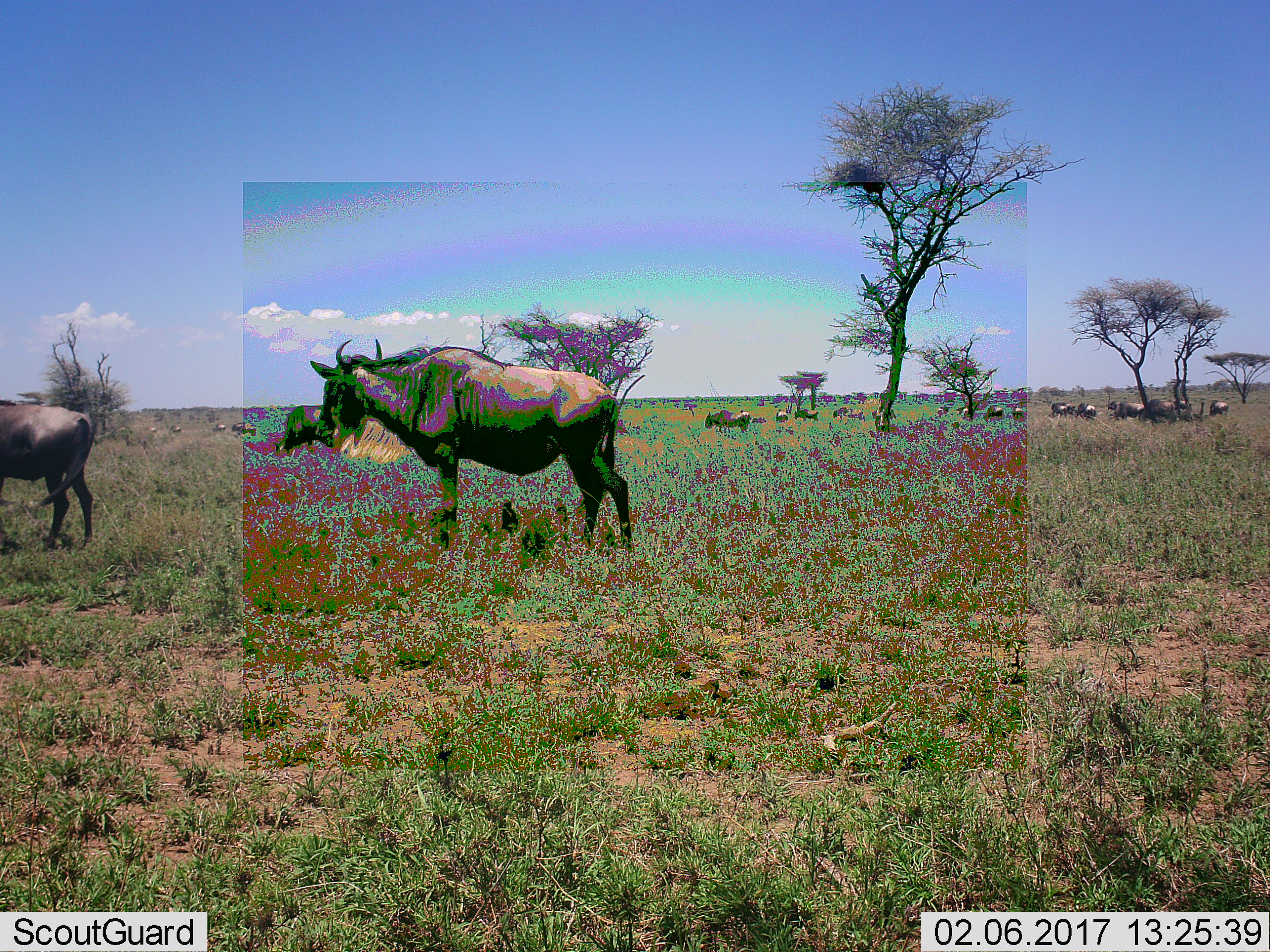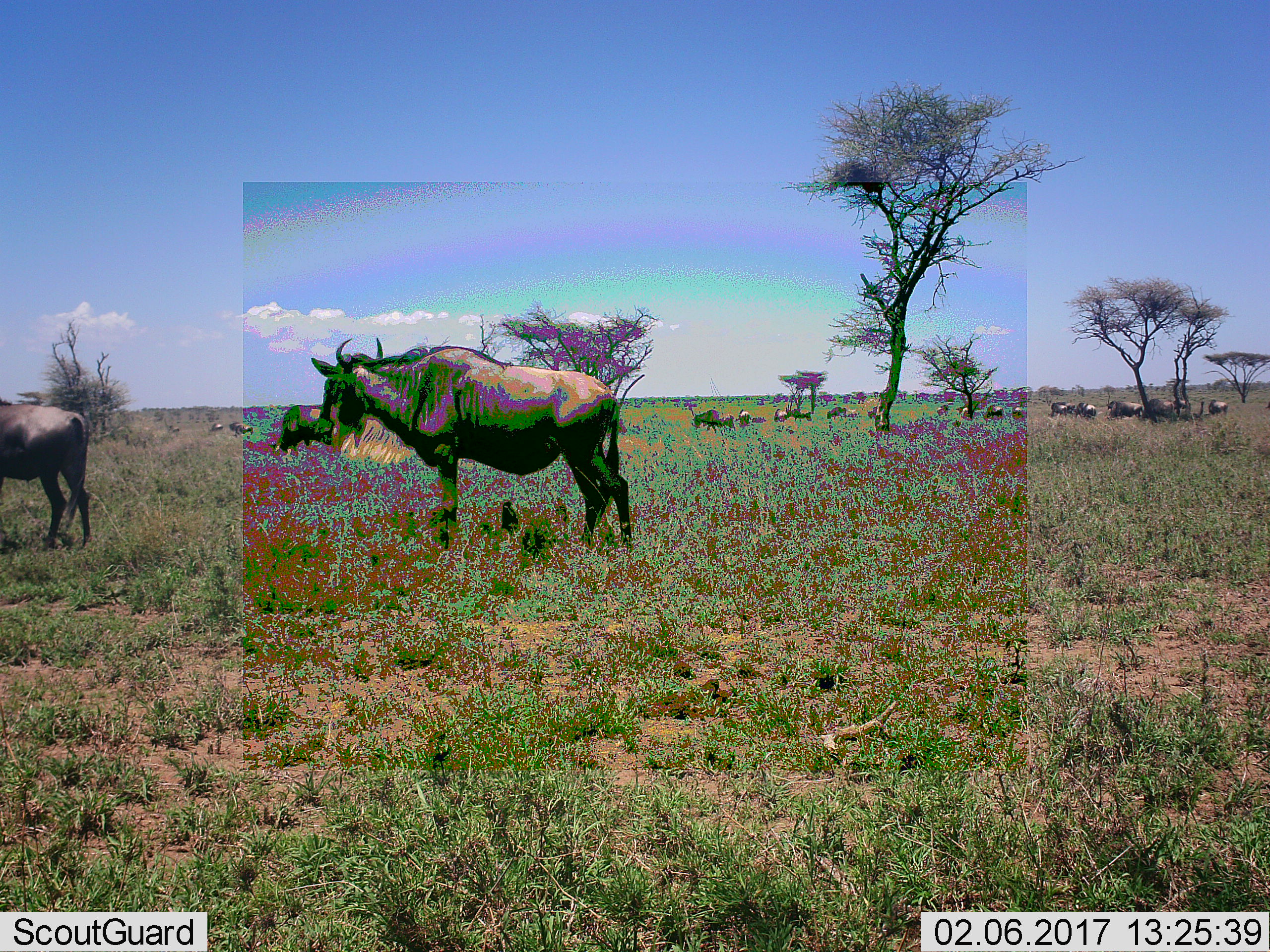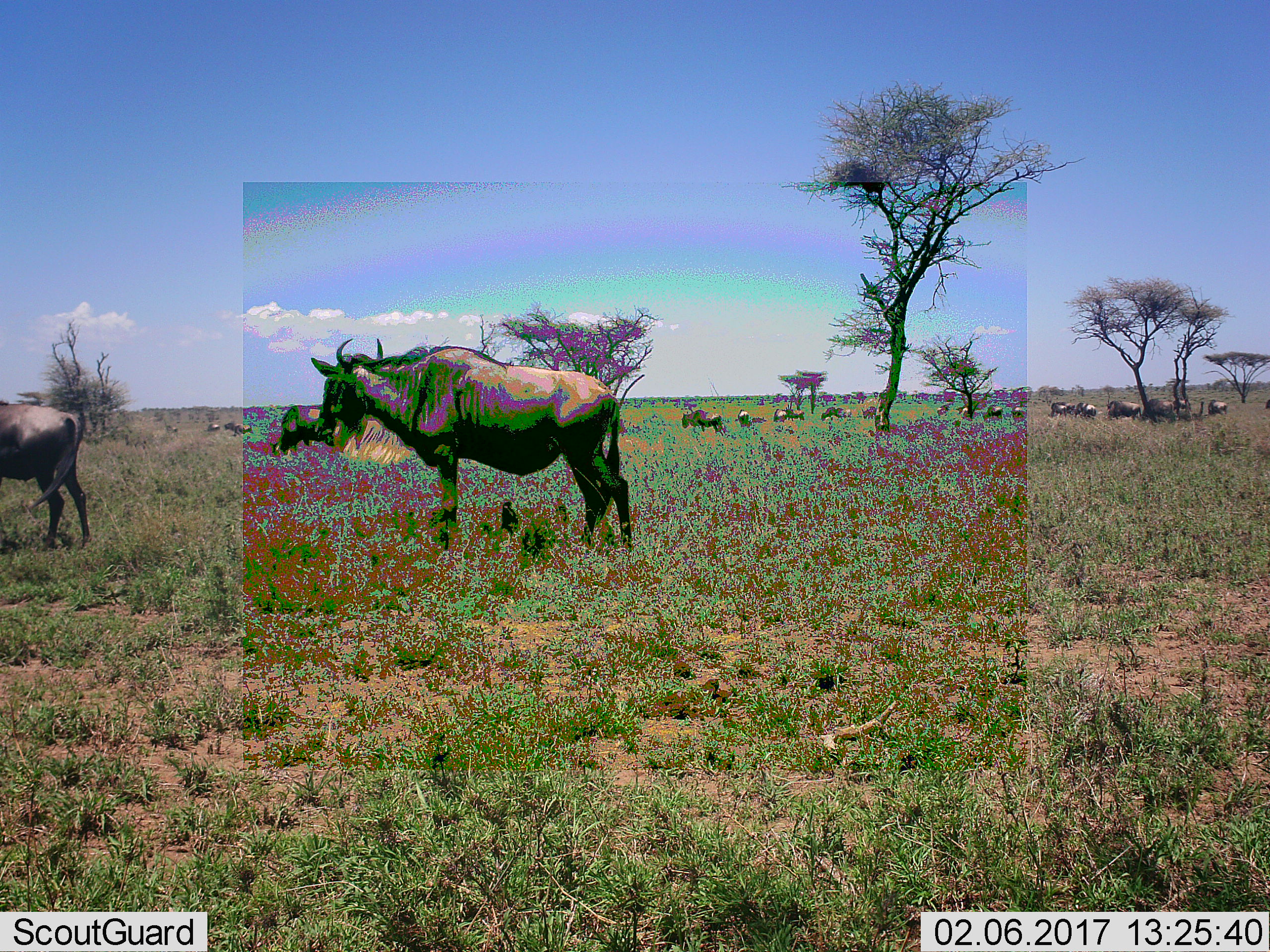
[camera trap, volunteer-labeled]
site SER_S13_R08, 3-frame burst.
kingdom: Animalia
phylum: Chordata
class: Mammalia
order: Artiodactyla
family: Bovidae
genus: Connochaetes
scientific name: Connochaetes taurinus taurinus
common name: blue wildebeest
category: wildebeestblue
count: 11-50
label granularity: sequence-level